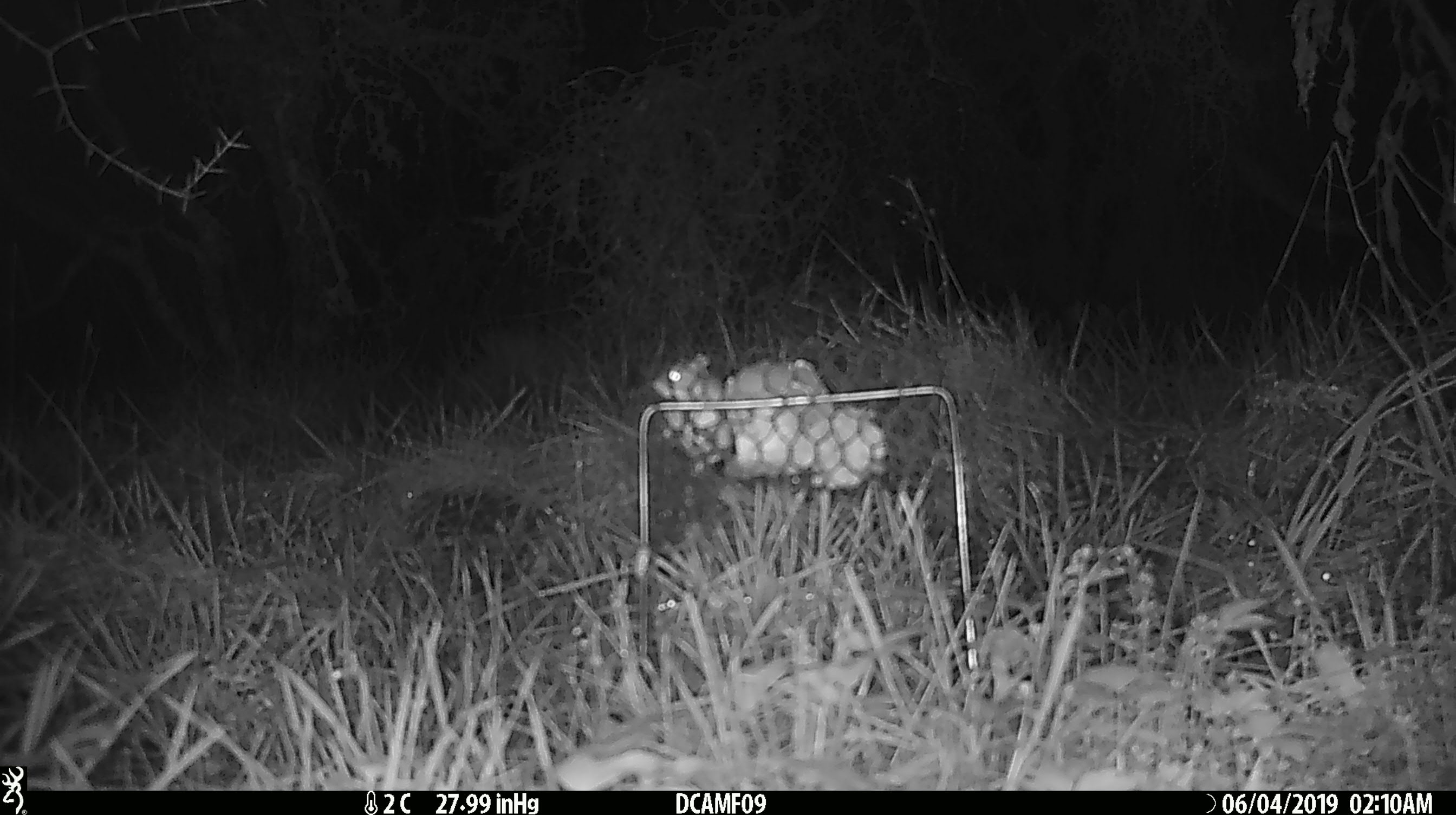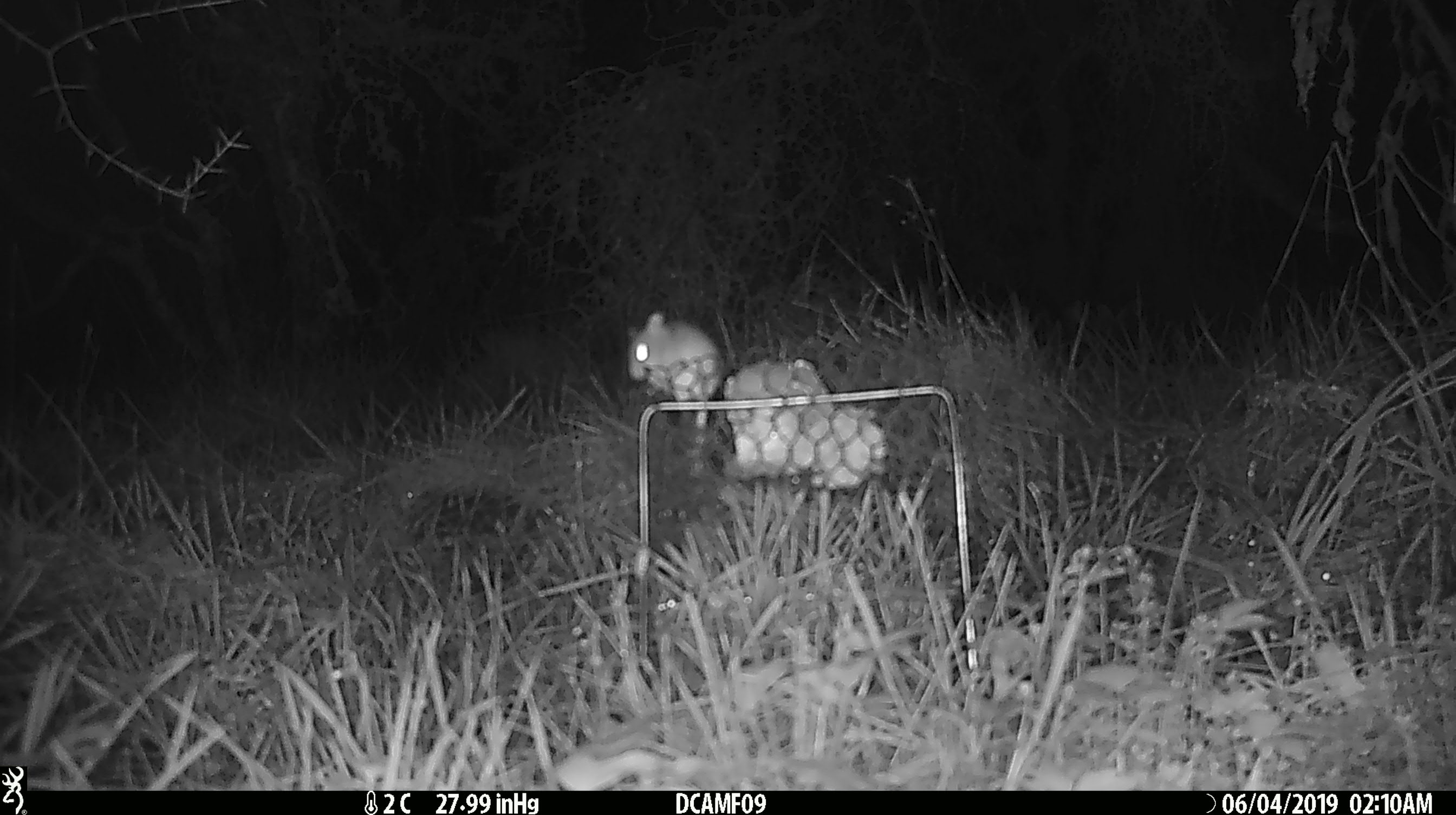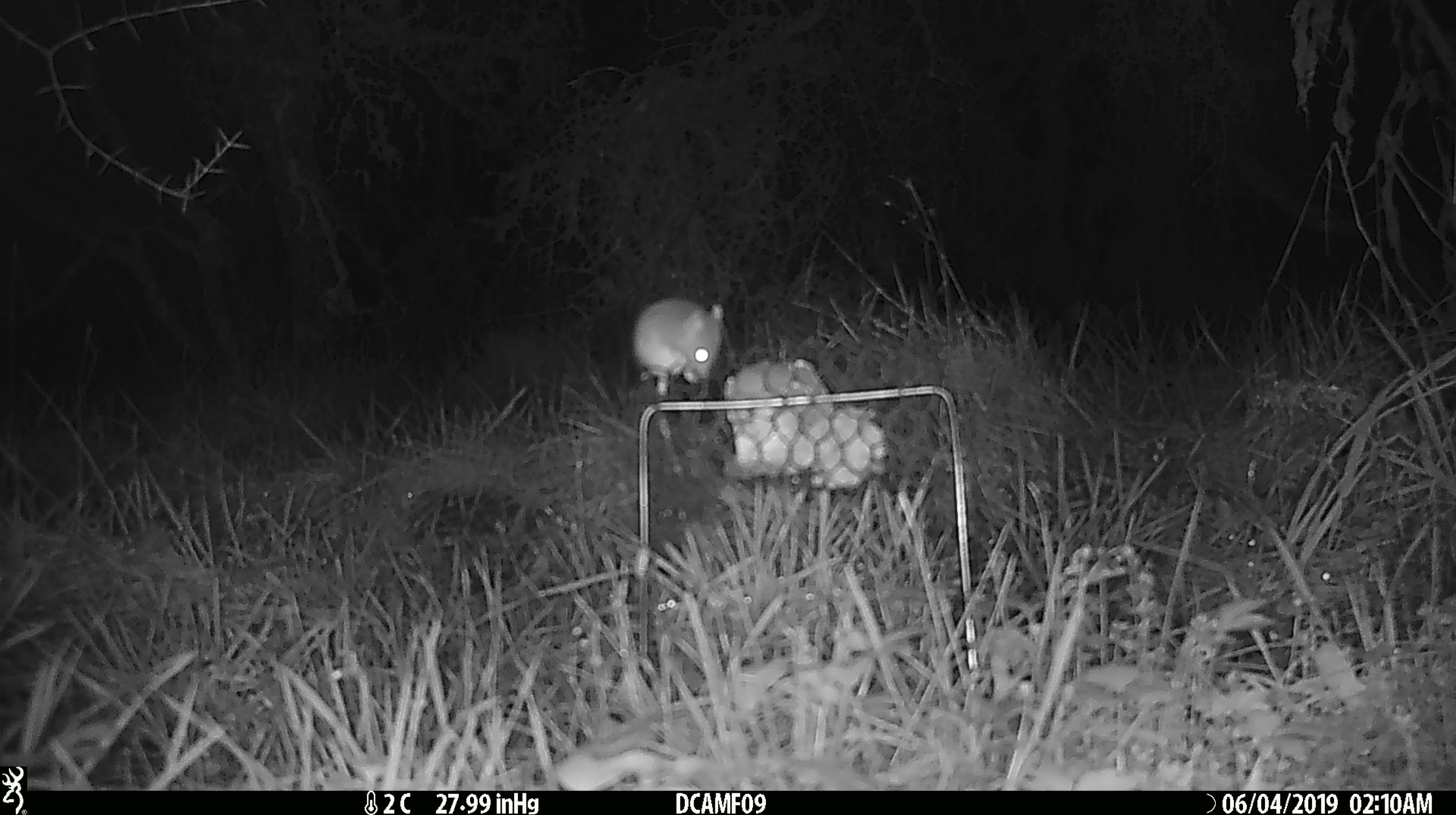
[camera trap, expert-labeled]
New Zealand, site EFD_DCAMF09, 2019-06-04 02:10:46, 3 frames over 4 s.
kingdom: Animalia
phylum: Chordata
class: Mammalia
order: Rodentia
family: Muridae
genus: Mus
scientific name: Mus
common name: mouse